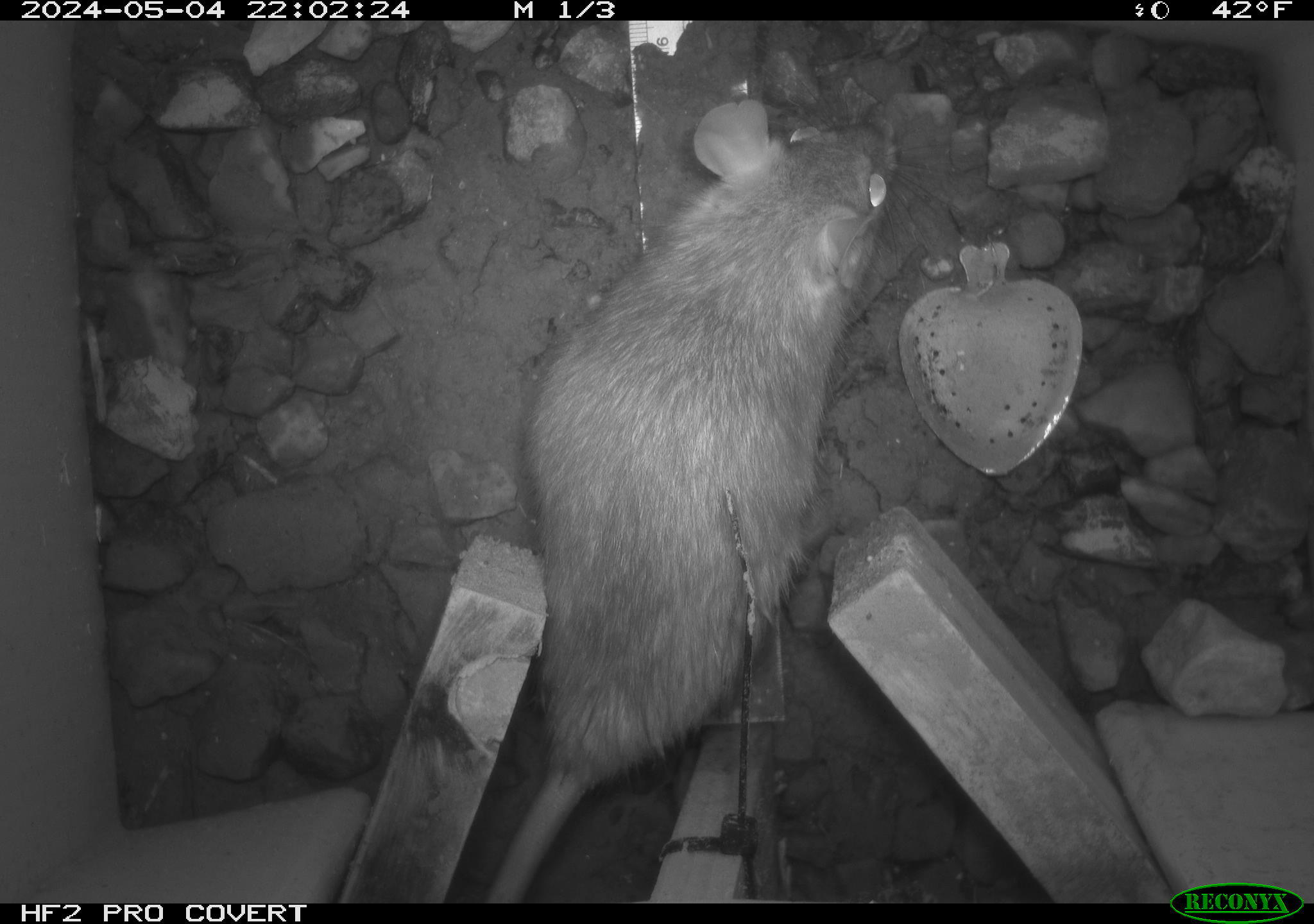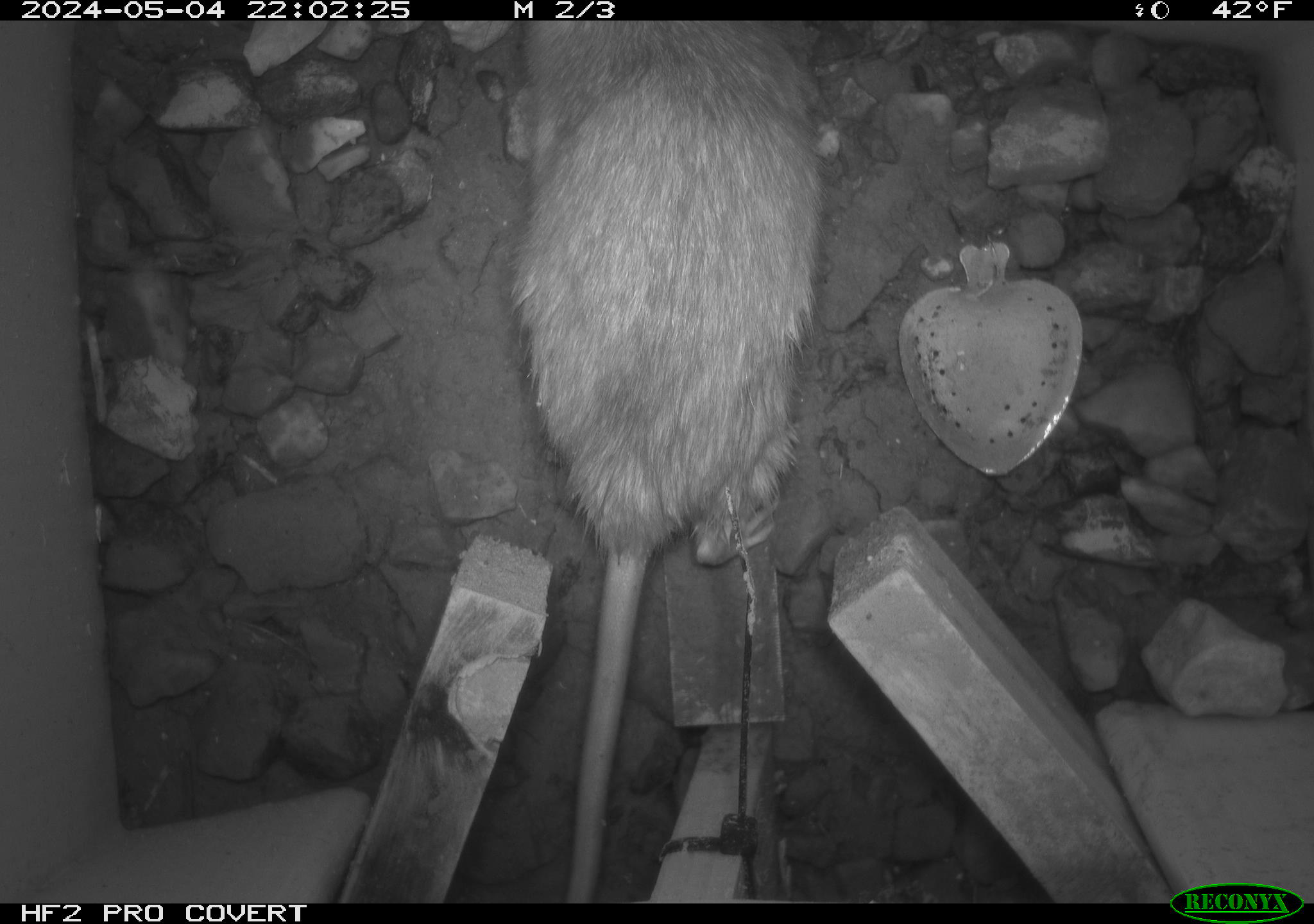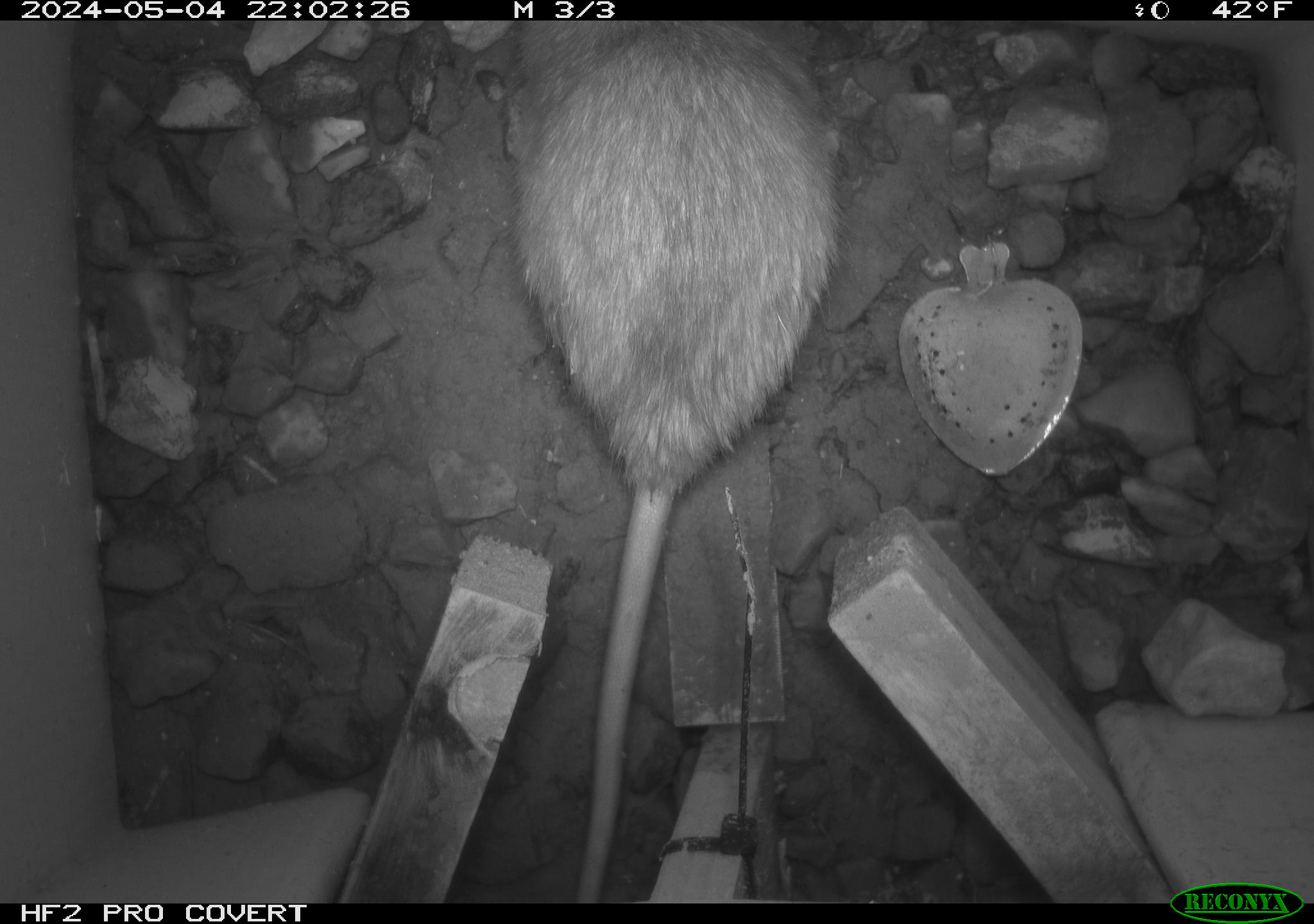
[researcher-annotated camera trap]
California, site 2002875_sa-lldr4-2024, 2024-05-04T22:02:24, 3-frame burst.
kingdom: Animalia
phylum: Chordata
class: Mammalia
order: Rodentia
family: Muridae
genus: Rattus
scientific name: Rattus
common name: rat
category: rattus species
Rattus species (rat) (Rattus).